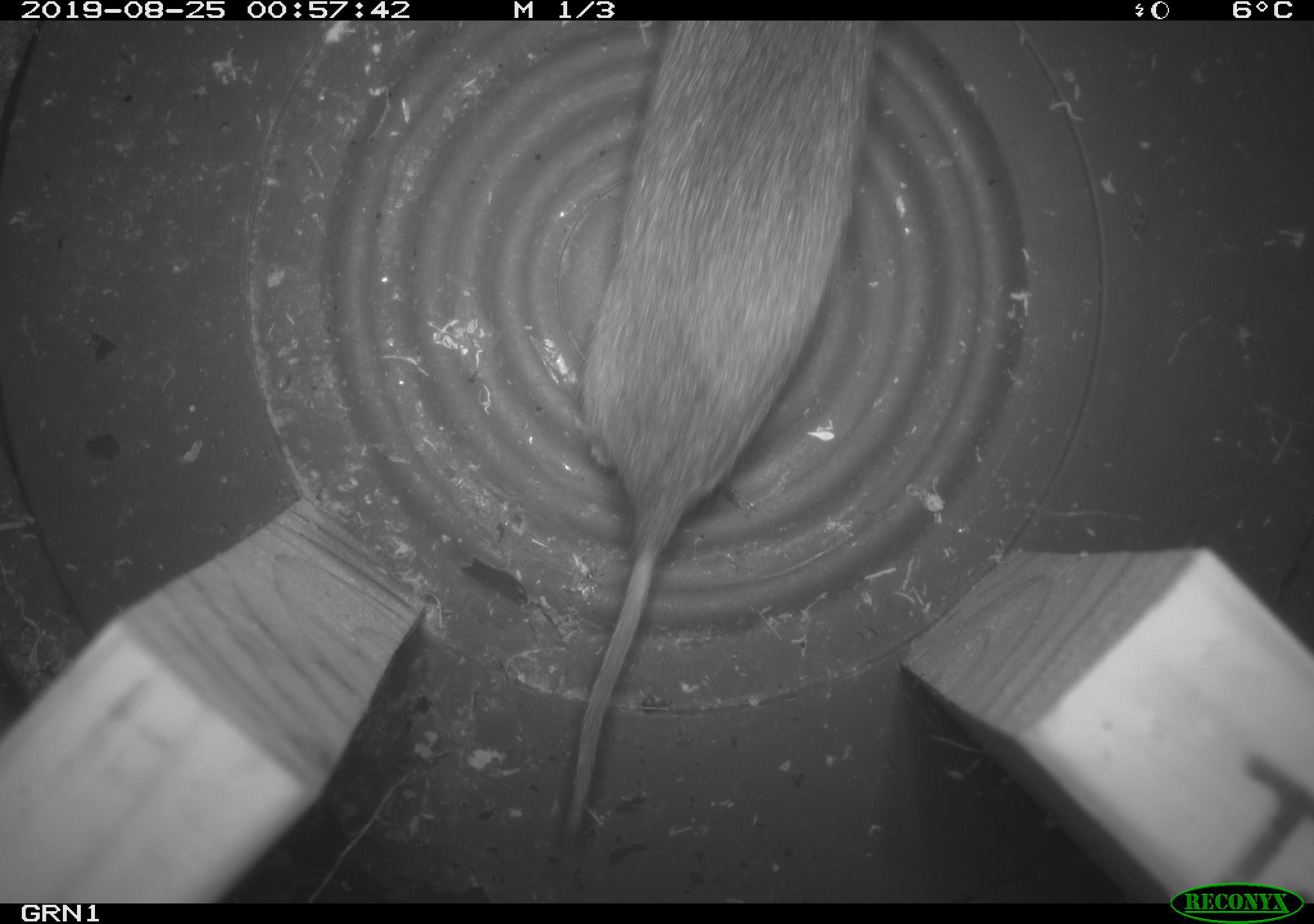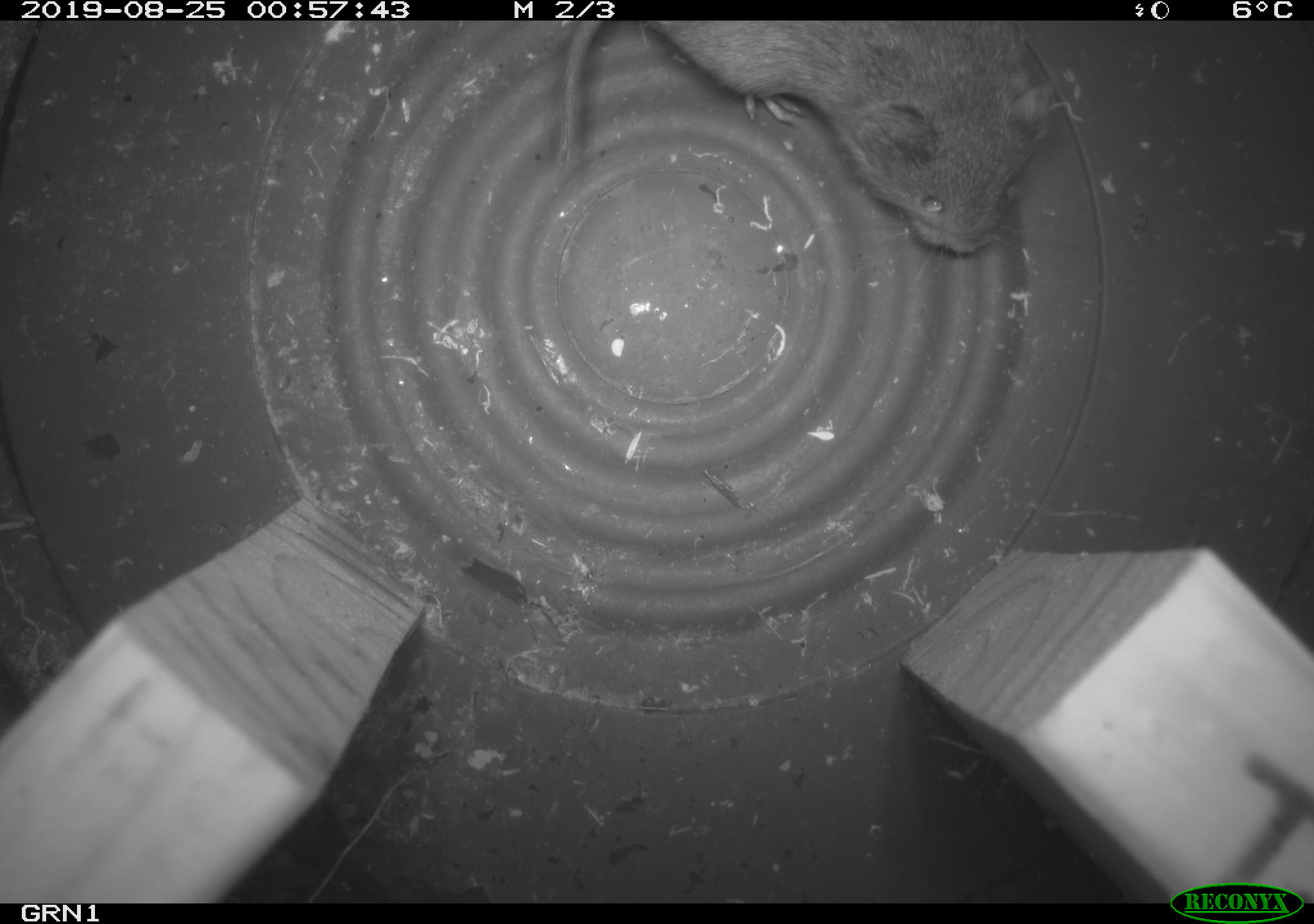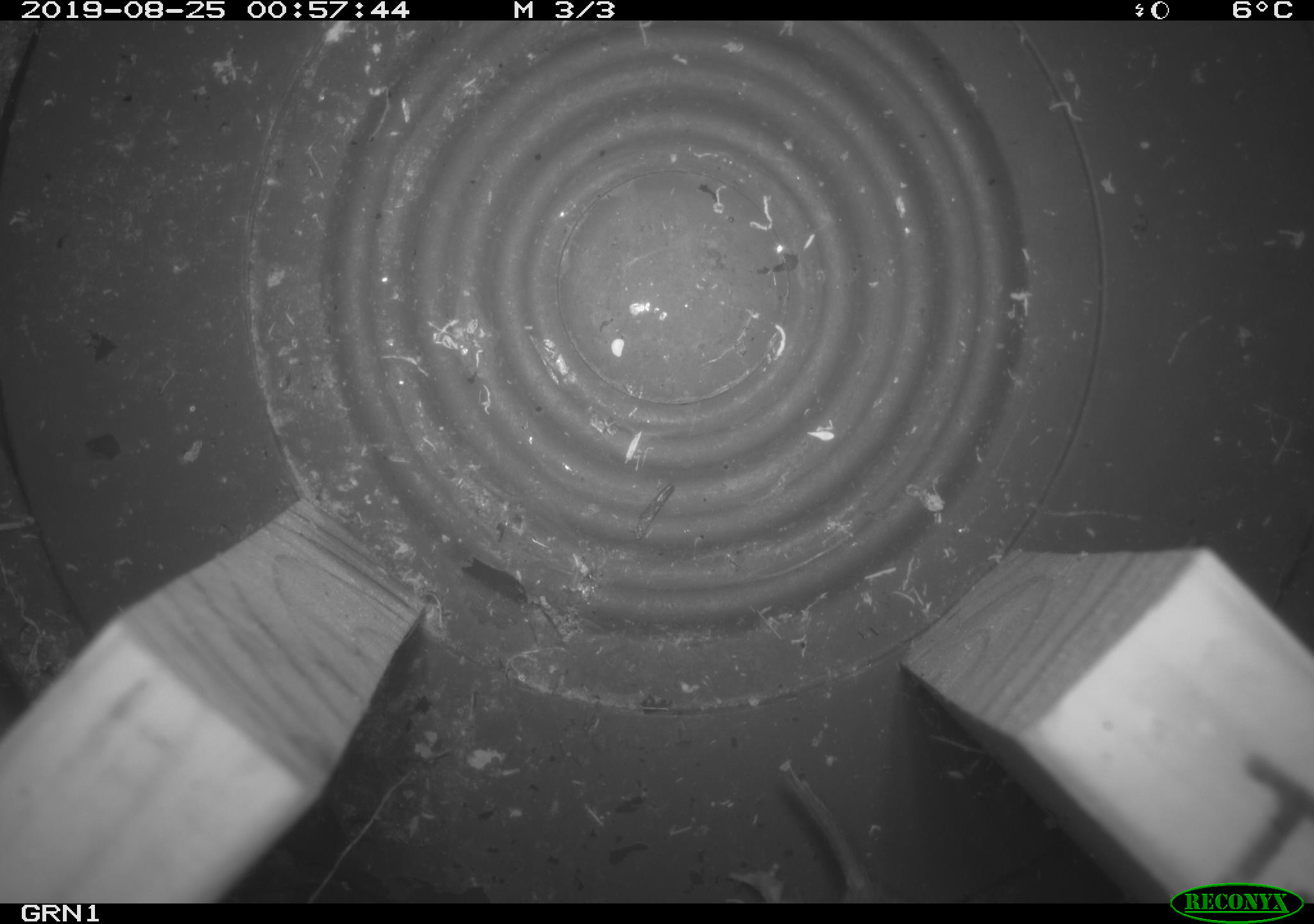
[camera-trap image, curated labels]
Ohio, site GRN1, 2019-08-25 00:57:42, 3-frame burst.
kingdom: Animalia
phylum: Chordata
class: Mammalia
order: Rodentia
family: Cricetidae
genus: Microtus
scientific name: Microtus pennsylvanicus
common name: meadow vole